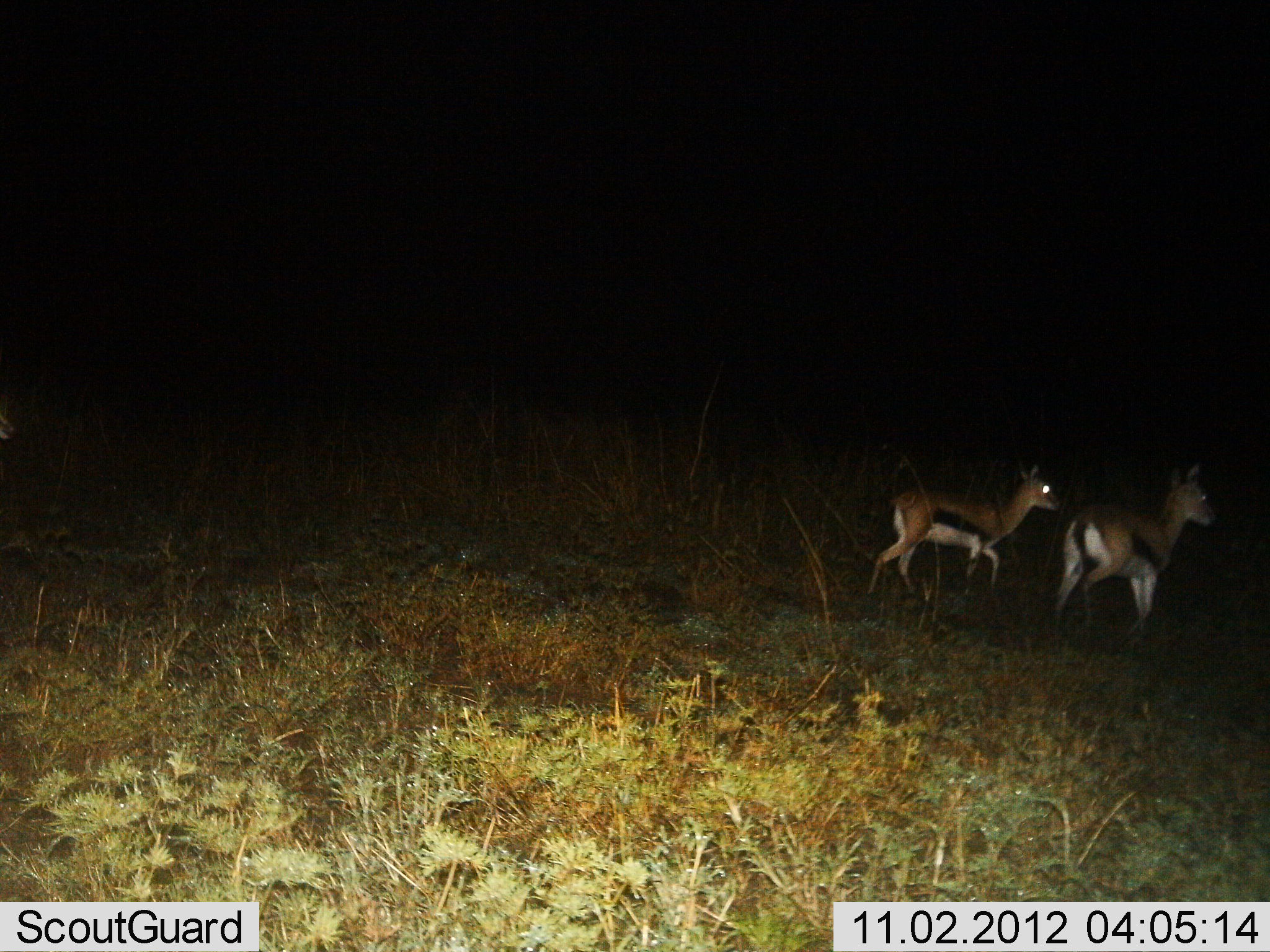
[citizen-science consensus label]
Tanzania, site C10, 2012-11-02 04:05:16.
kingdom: Animalia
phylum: Chordata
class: Mammalia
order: Artiodactyla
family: Bovidae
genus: Eudorcas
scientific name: Eudorcas thomsonii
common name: thomson's gazelle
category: gazellethomsons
Gazellethomsons (thomson's gazelle) (Eudorcas thomsonii), count 2. Behavior (volunteer vote fractions): standing 60%, resting 0%, moving 50%, interacting 0%. Young present (vote fraction): 0%. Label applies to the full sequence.